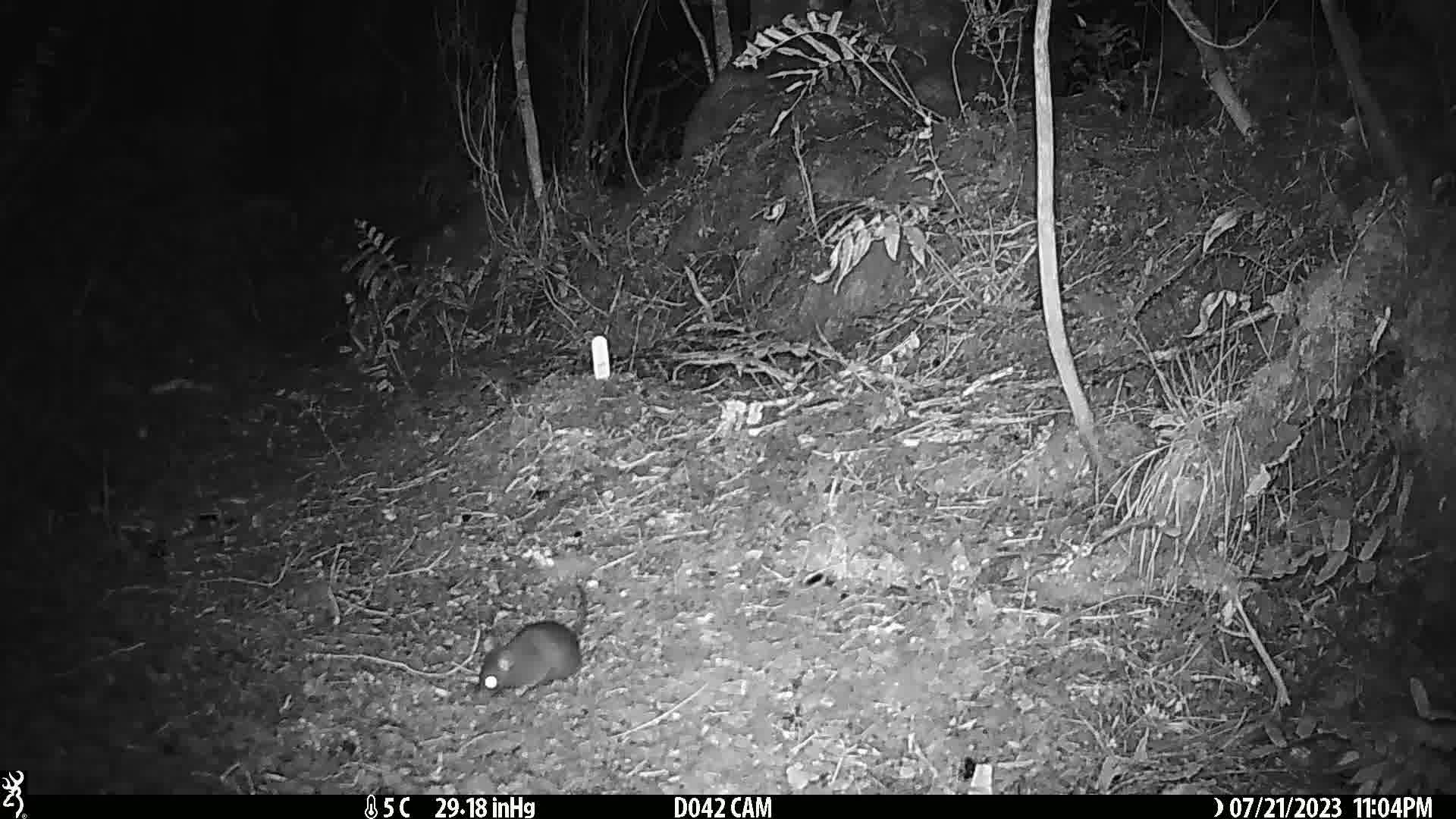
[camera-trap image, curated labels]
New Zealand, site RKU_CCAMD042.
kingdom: Animalia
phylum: Chordata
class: Mammalia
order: Rodentia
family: Muridae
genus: Rattus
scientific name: Rattus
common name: rat